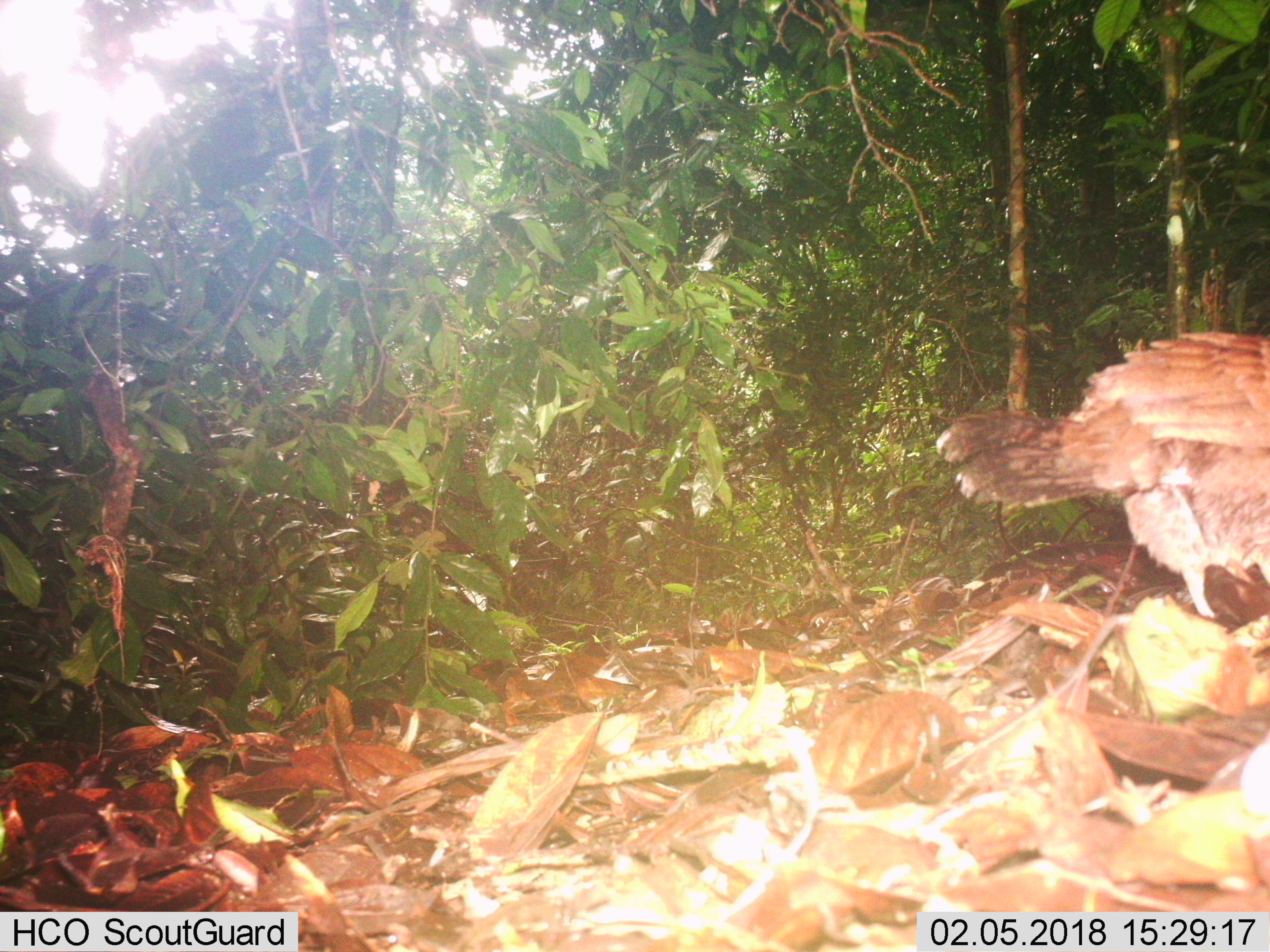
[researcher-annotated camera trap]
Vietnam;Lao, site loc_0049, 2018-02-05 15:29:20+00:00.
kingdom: Animalia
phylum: Chordata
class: Aves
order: Galliformes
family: Phasianidae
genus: Gallus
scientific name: Gallus gallus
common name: red junglefowl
Red junglefowl (Gallus gallus). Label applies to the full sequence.